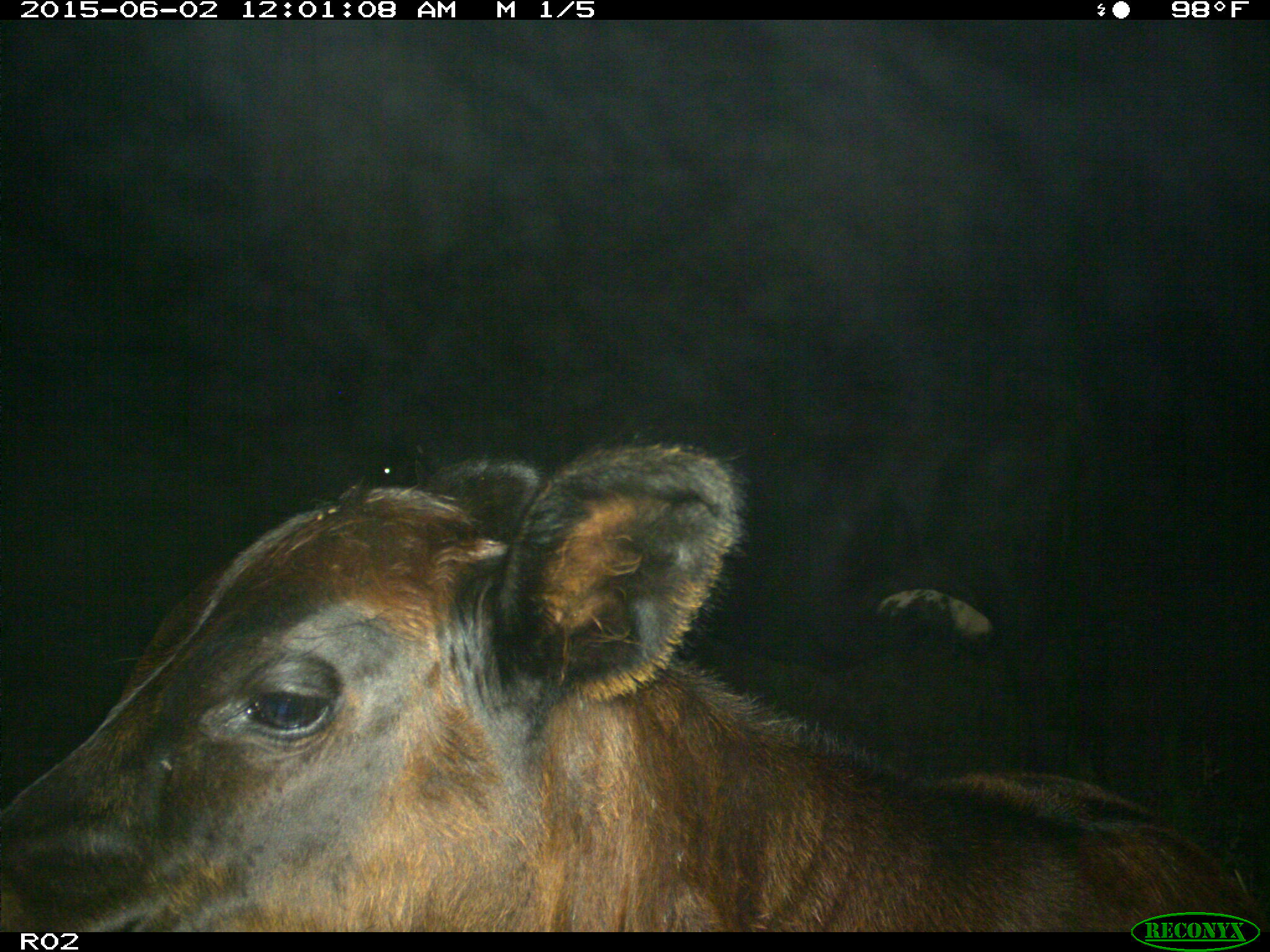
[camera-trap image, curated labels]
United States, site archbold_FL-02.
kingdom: Animalia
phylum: Chordata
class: Mammalia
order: Artiodactyla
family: Bovidae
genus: Bos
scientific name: Bos taurus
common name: domestic cow